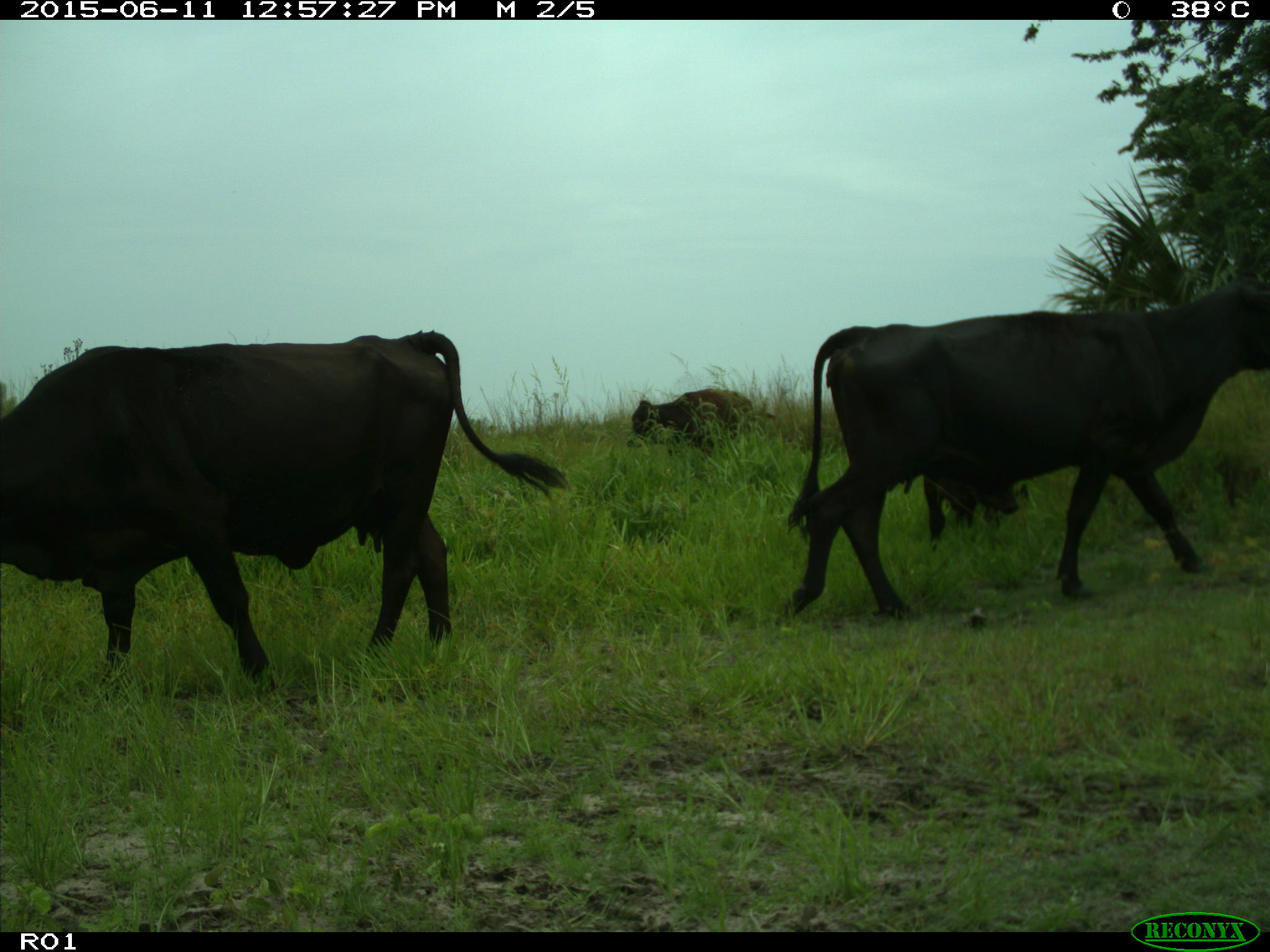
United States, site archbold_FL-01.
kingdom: Animalia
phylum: Chordata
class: Mammalia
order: Artiodactyla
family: Bovidae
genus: Bos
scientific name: Bos taurus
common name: domestic cow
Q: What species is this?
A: Bos taurus (domestic cow).